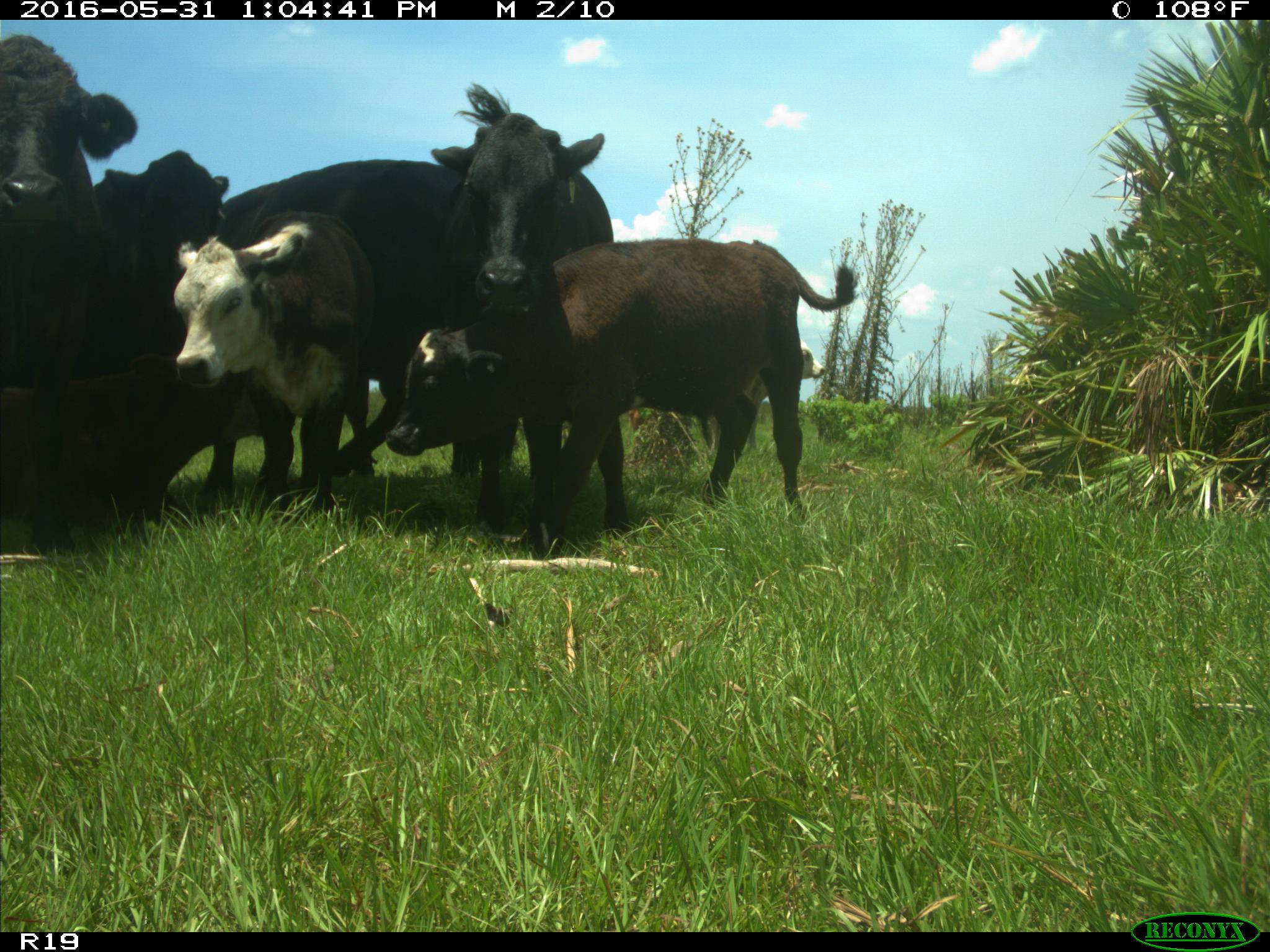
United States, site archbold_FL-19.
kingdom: Animalia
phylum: Chordata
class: Mammalia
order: Artiodactyla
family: Bovidae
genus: Bos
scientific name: Bos taurus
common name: domestic cow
Bos taurus (domestic cow).